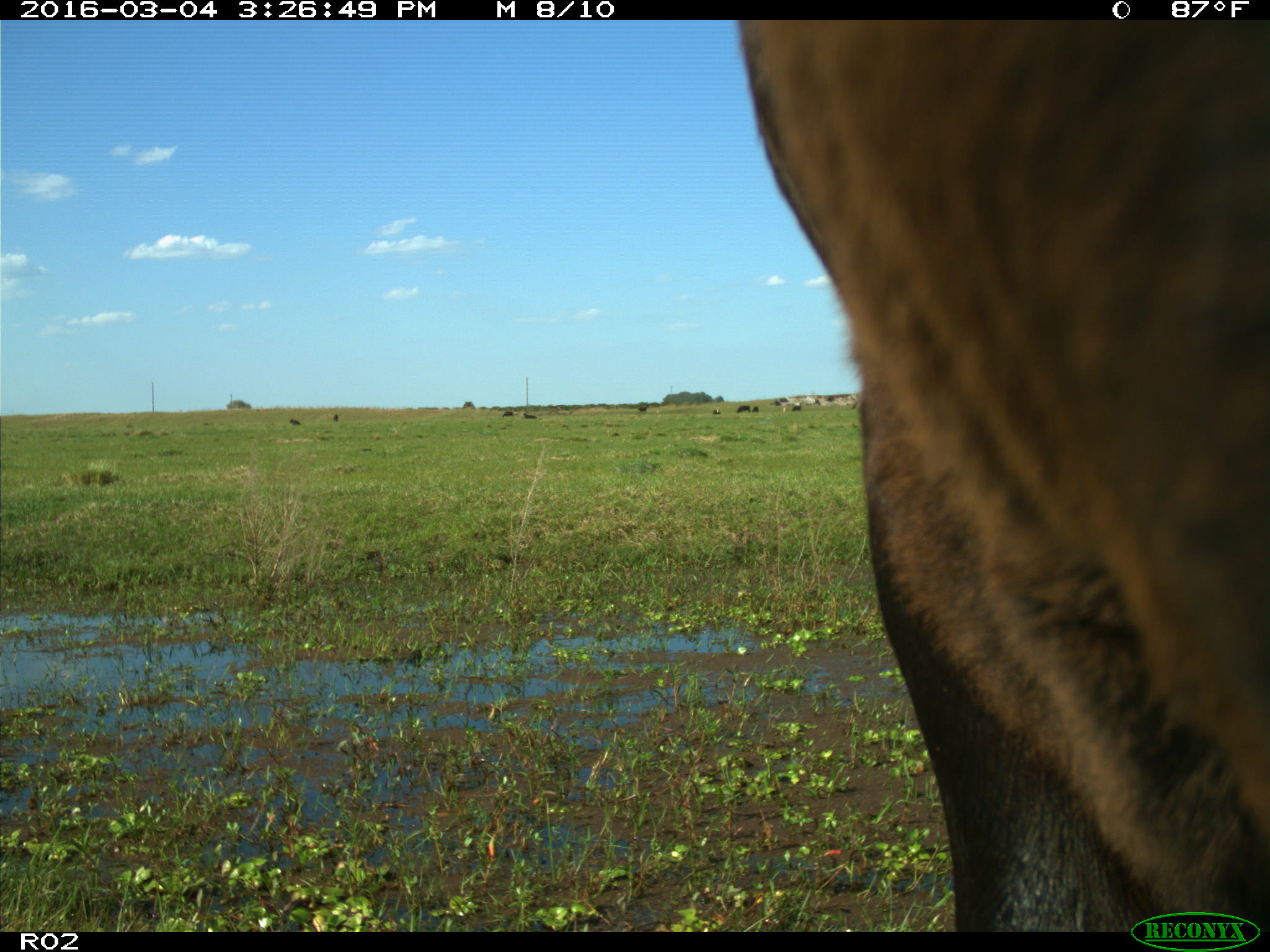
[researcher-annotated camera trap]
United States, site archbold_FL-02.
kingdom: Animalia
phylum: Chordata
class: Mammalia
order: Artiodactyla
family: Bovidae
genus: Bos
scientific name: Bos taurus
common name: domestic cow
Bos taurus (domestic cow).